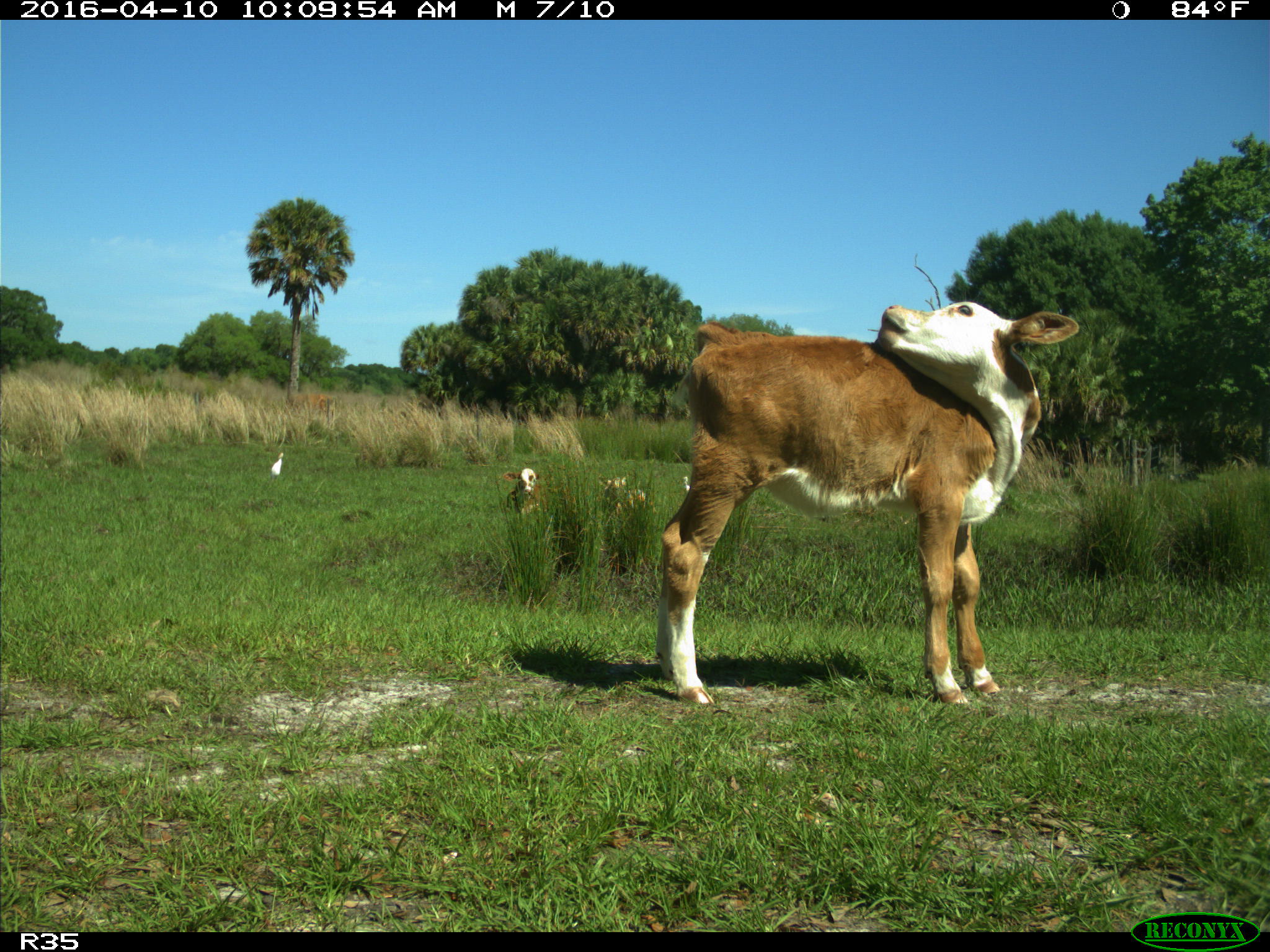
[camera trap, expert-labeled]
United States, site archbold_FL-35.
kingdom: Animalia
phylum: Chordata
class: Mammalia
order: Artiodactyla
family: Bovidae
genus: Bos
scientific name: Bos taurus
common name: domestic cow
Bos taurus (domestic cow).